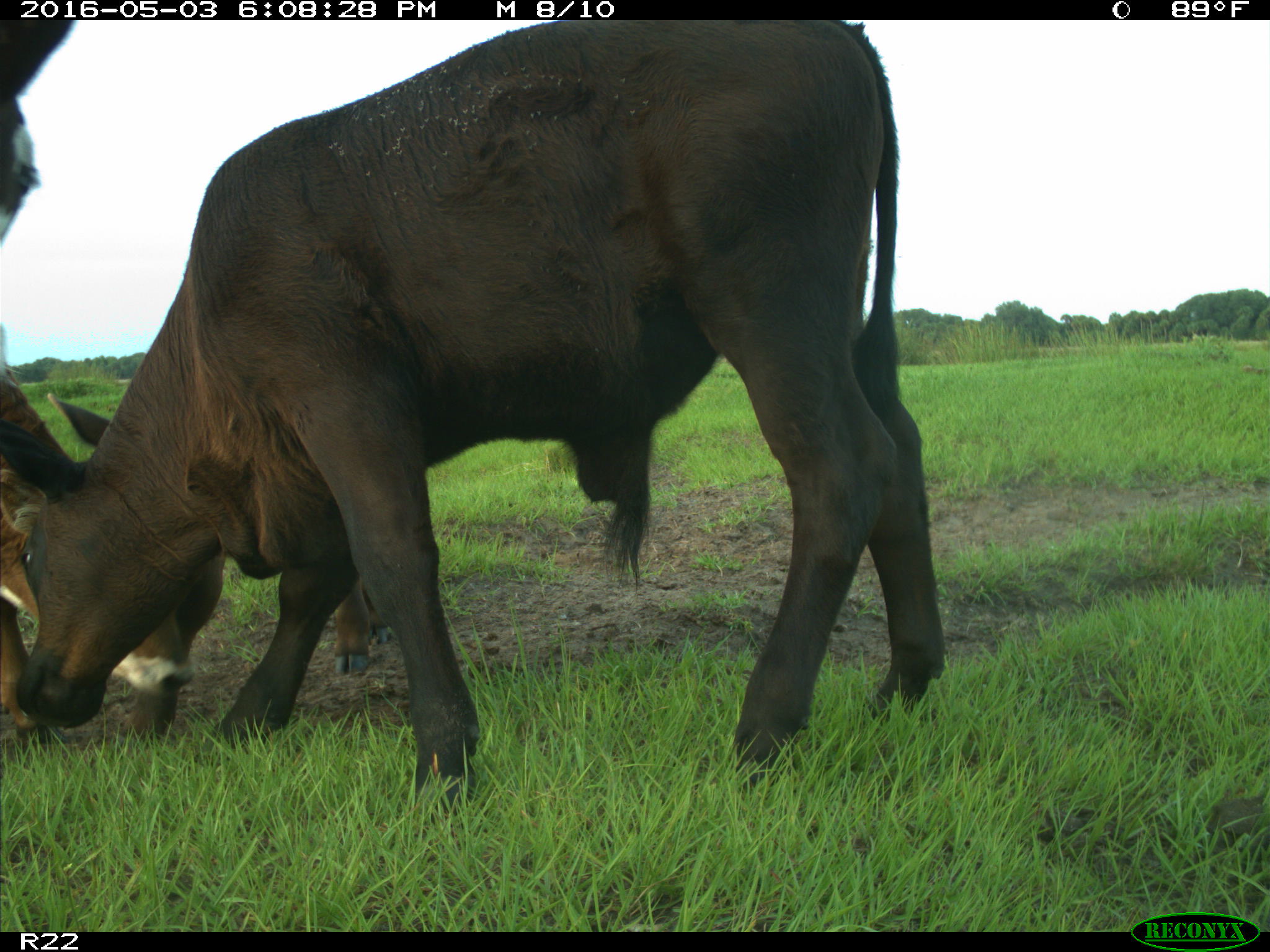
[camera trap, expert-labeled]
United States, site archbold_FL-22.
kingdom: Animalia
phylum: Chordata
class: Mammalia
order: Artiodactyla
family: Bovidae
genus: Bos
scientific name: Bos taurus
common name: domestic cow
Bos taurus (domestic cow).